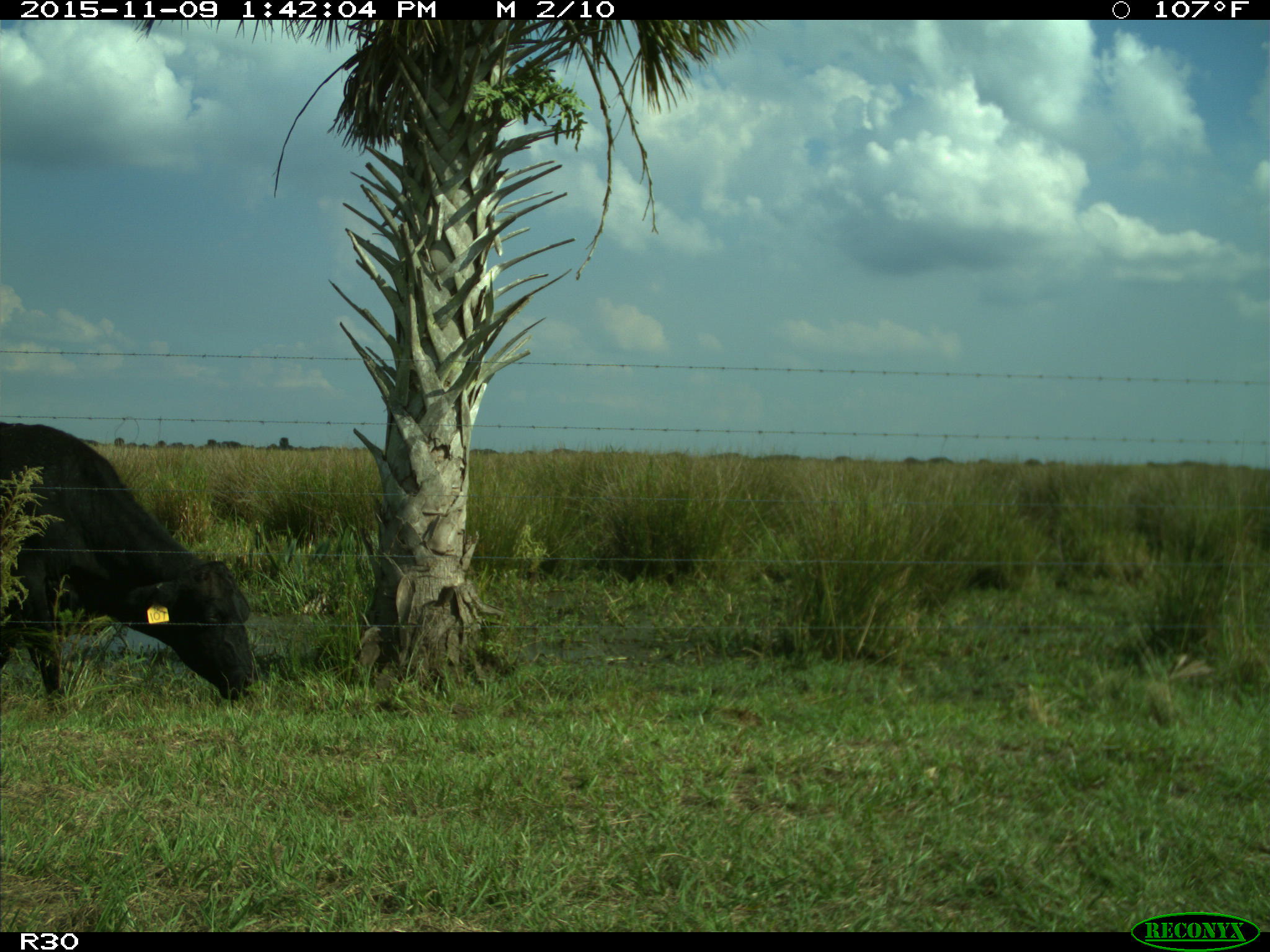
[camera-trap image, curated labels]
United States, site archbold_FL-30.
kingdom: Animalia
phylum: Chordata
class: Mammalia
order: Artiodactyla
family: Bovidae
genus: Bos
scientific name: Bos taurus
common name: domestic cow